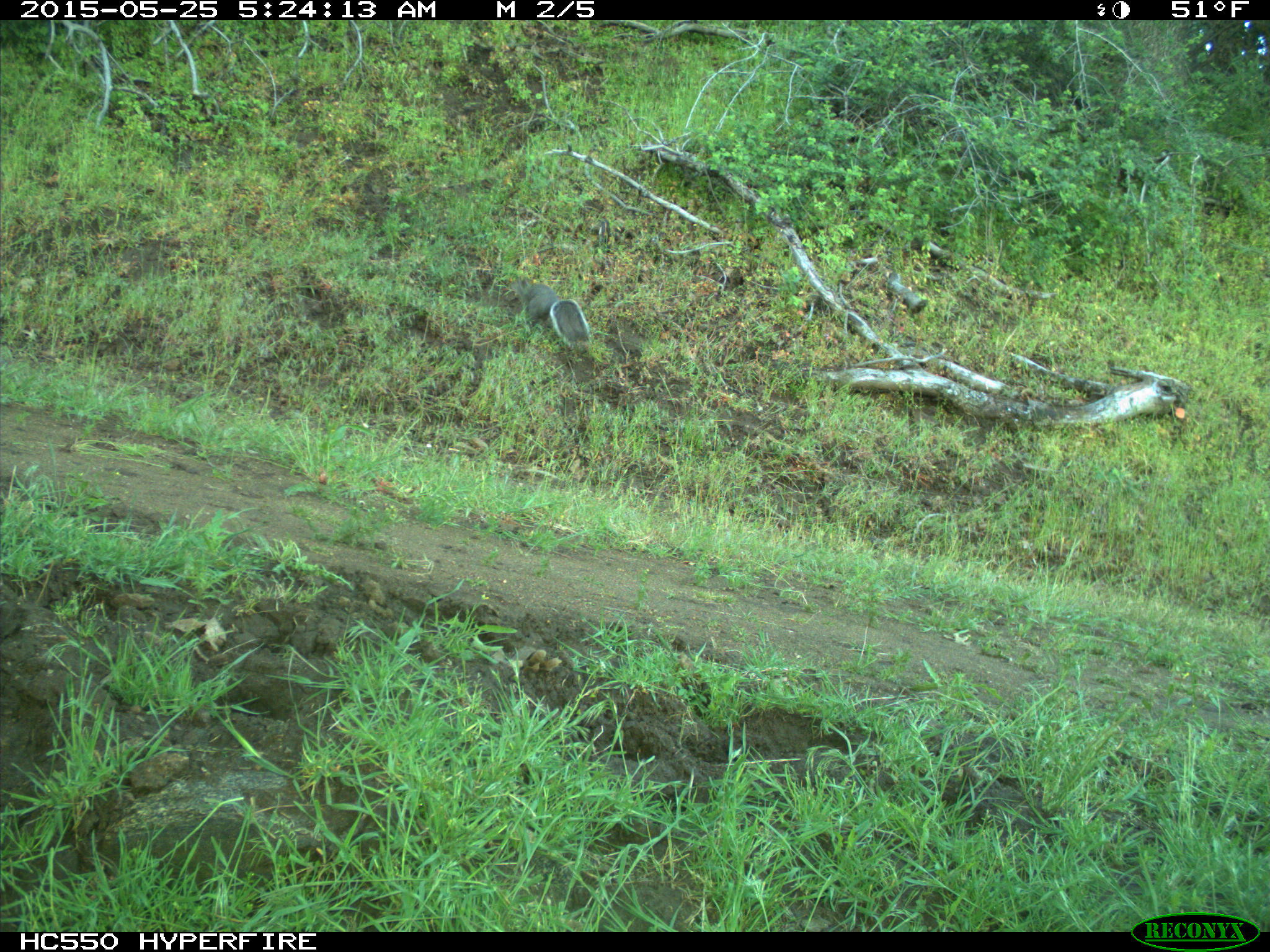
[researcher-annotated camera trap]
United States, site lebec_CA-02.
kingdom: Animalia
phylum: Chordata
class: Mammalia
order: Rodentia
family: Sciuridae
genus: Sciurus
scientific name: Sciurus carolinensis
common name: eastern gray squirrel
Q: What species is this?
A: Sciurus carolinensis (eastern gray squirrel).